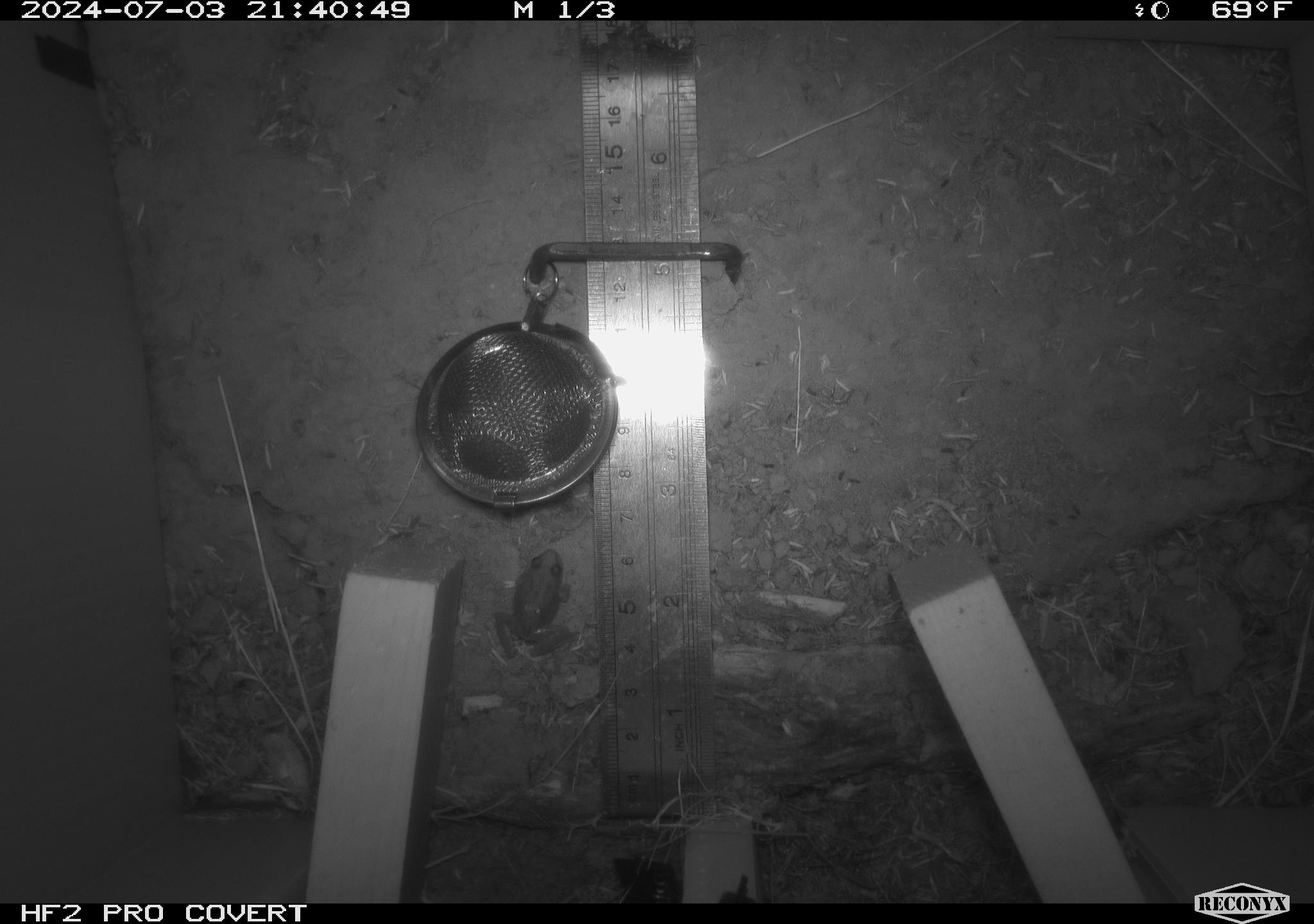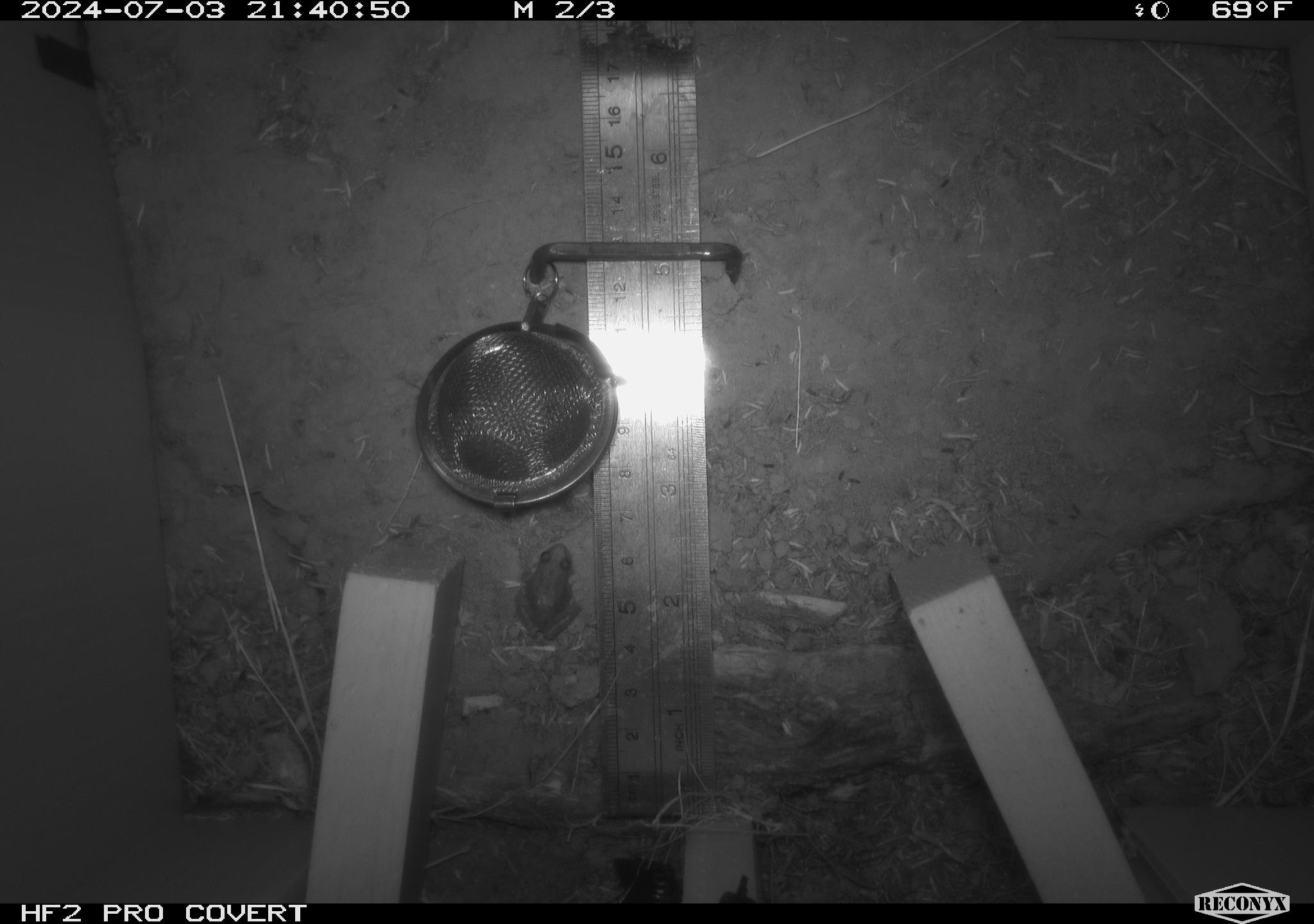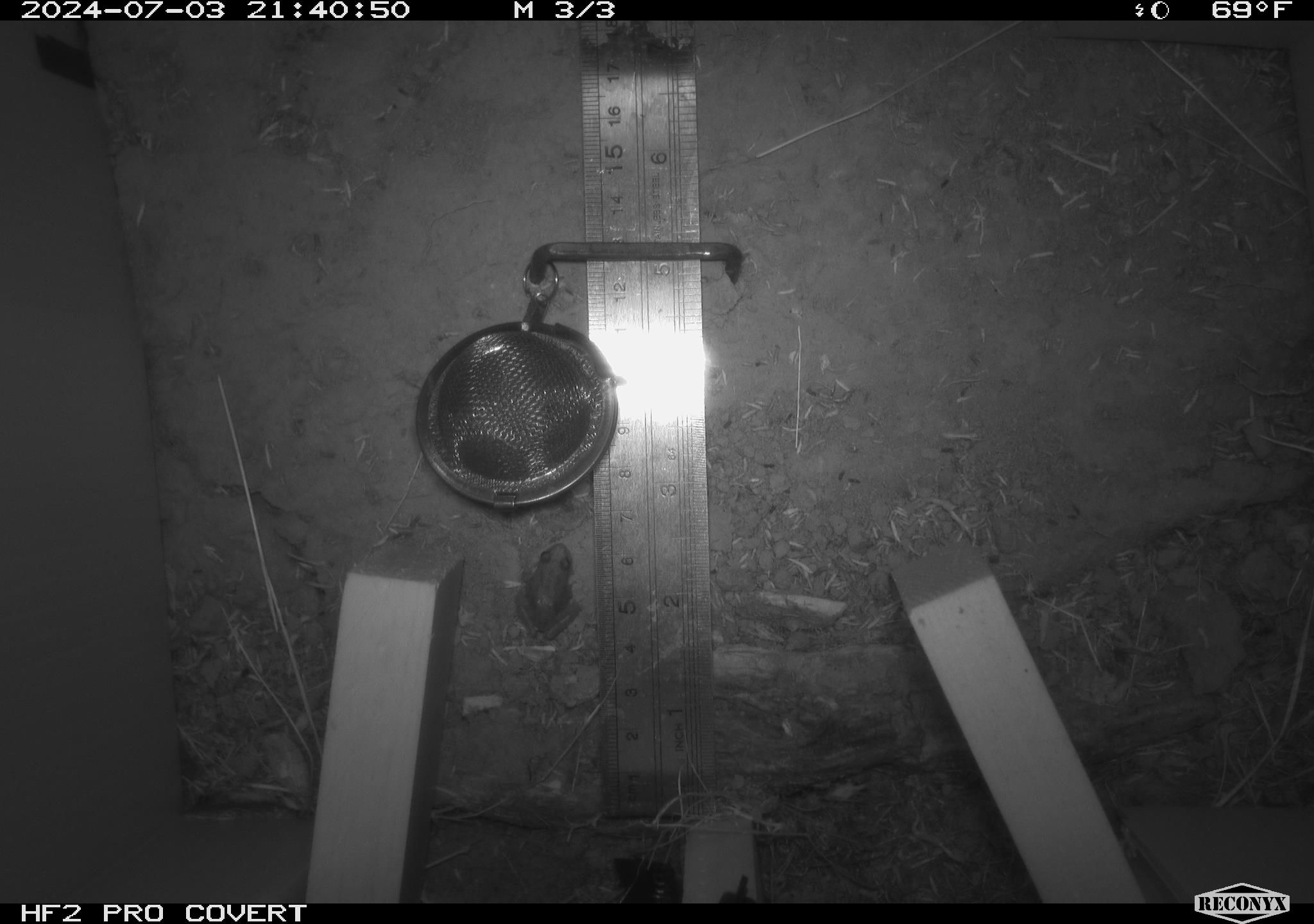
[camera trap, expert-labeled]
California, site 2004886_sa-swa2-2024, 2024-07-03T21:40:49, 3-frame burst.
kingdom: Animalia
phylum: Chordata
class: Amphibia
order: Anura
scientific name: Anura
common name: frogs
Frogs (Anura).